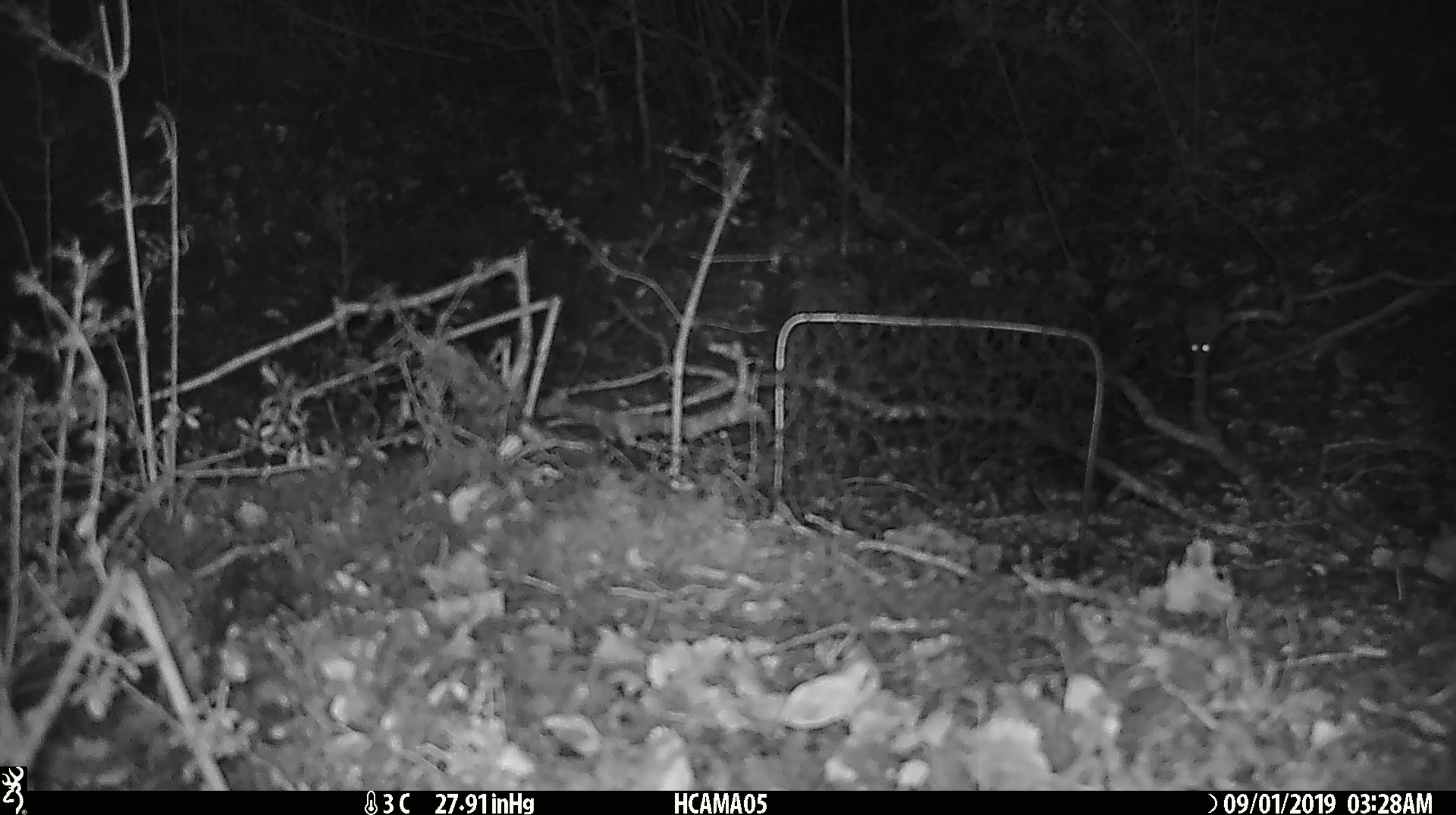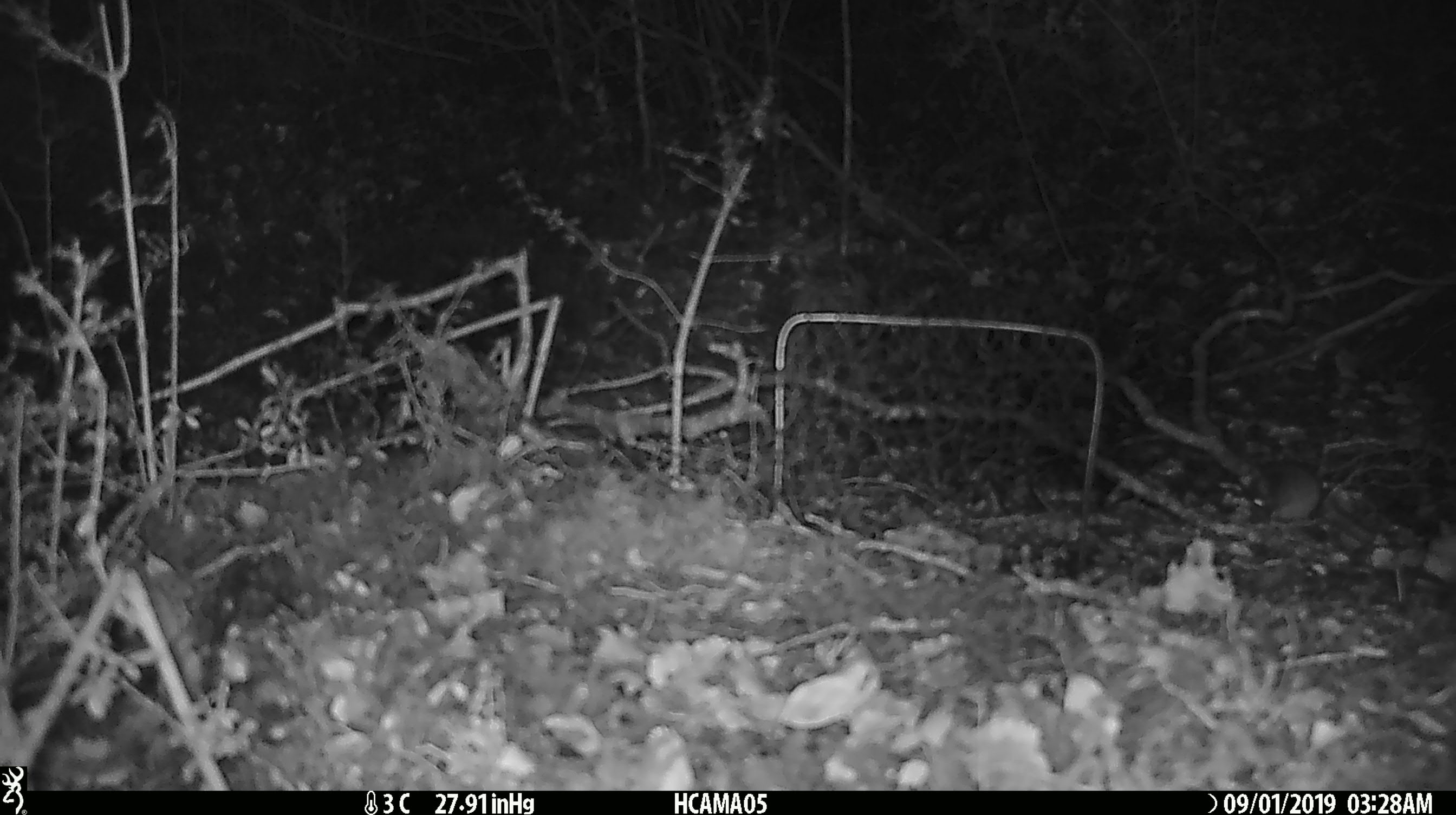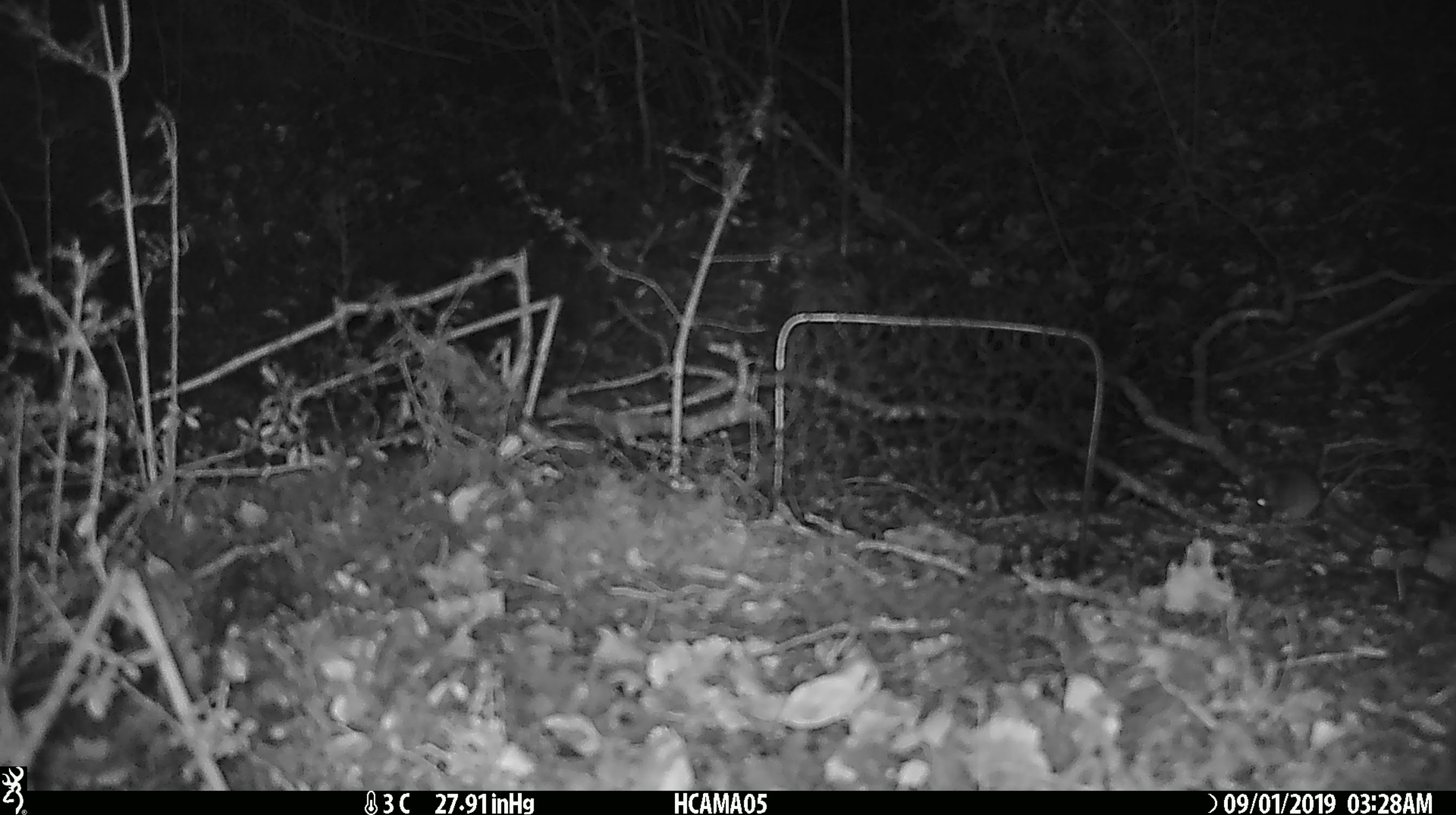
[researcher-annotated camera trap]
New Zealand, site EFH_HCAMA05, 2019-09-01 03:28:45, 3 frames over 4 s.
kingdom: Animalia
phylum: Chordata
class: Mammalia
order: Rodentia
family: Muridae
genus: Mus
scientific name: Mus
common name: mouse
Mouse (Mus).